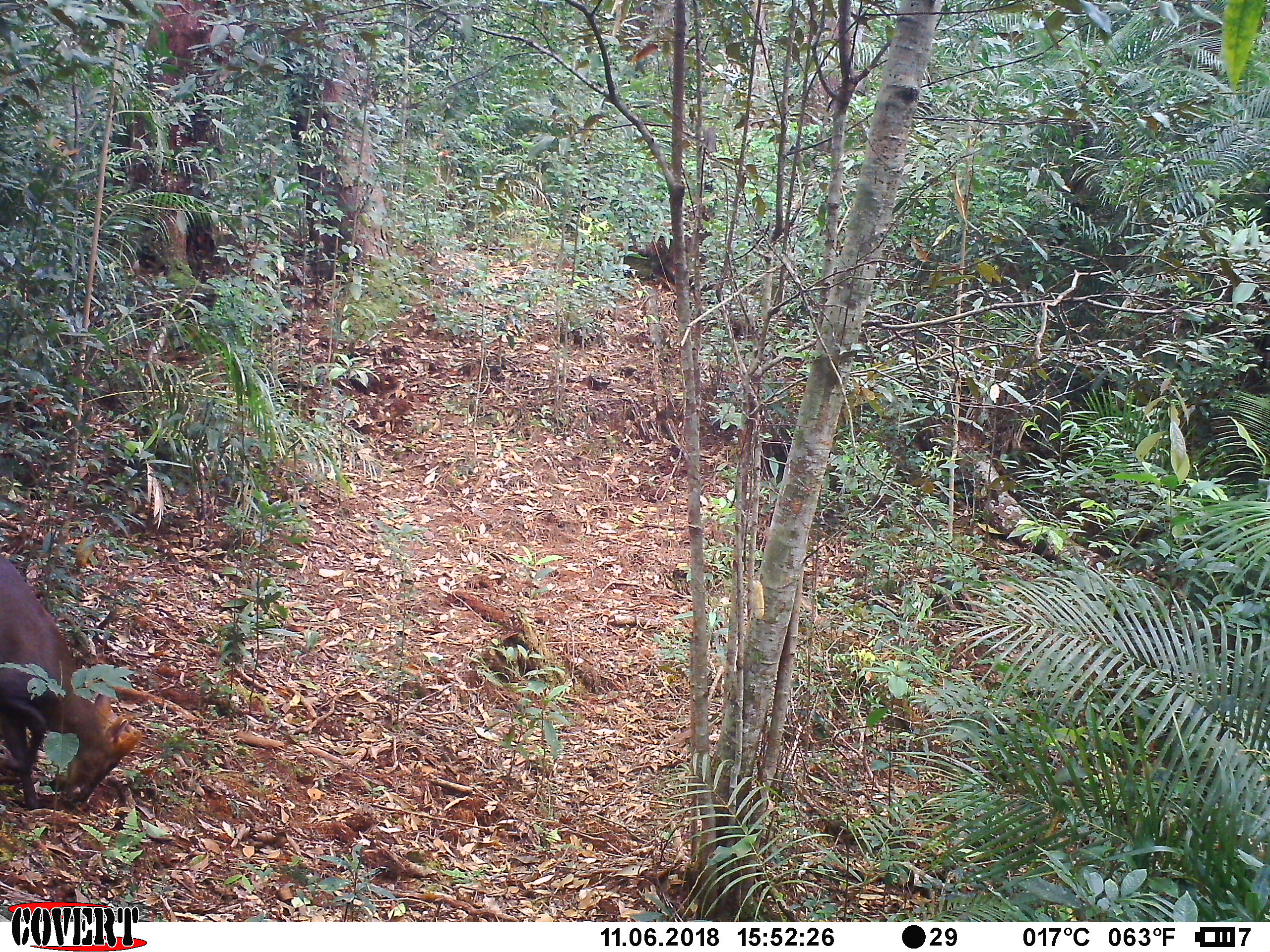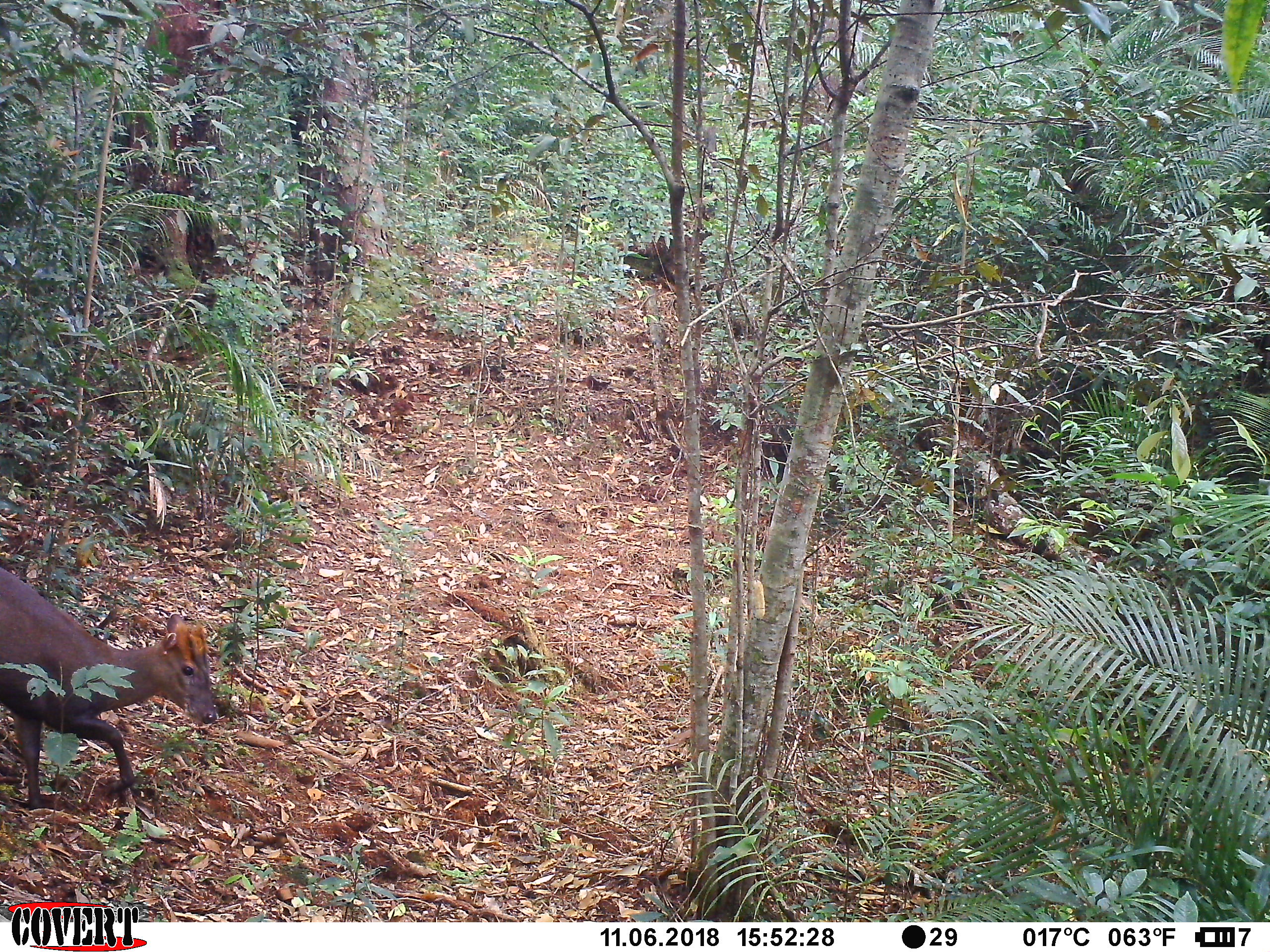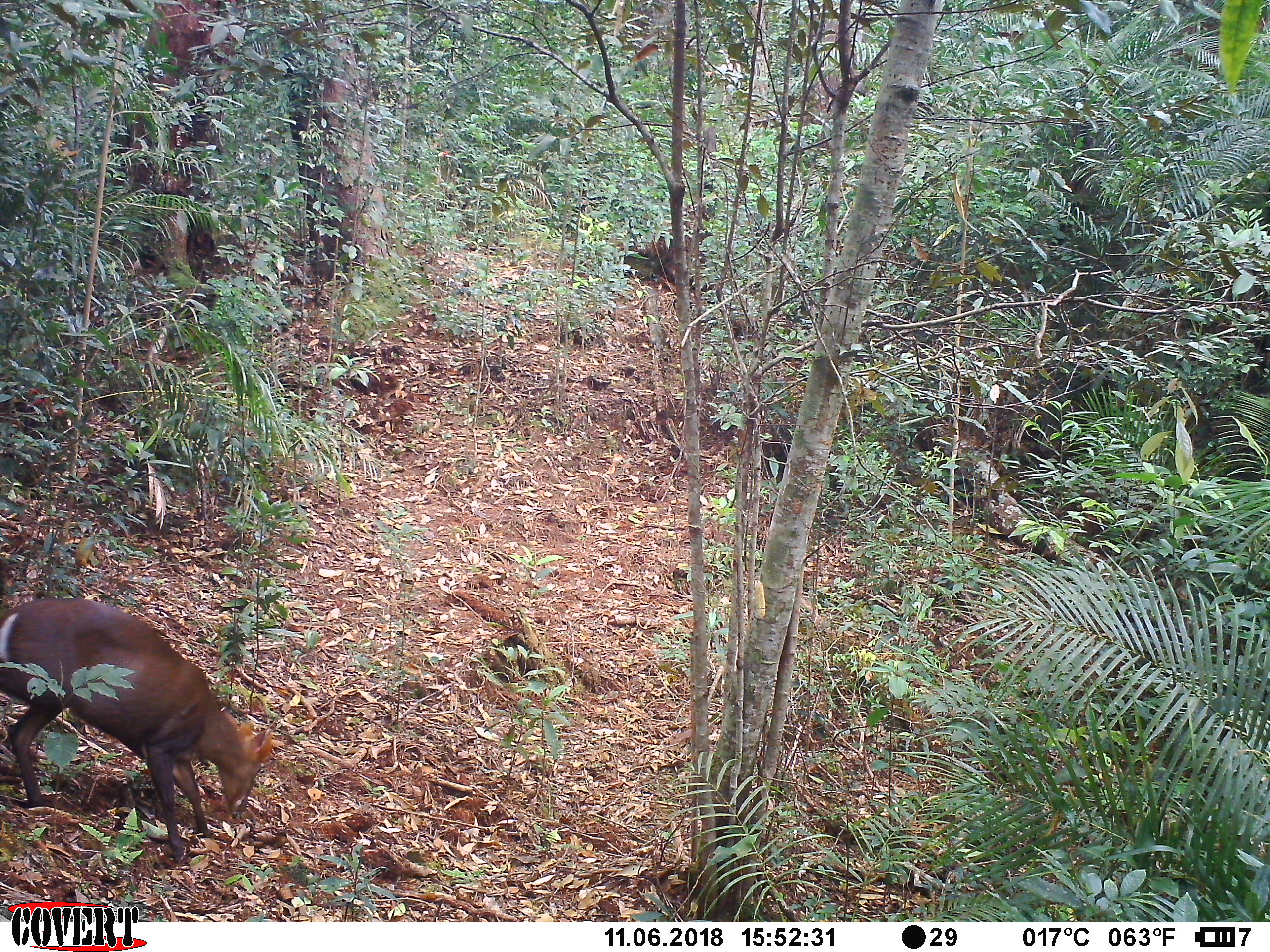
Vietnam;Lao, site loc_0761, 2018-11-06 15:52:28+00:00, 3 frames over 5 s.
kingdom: Animalia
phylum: Chordata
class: Mammalia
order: Artiodactyla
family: Cervidae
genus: Muntiacus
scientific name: Muntiacus rooseveltorum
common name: roosevelt's muntjac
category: roosevelts muntjac group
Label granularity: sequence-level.